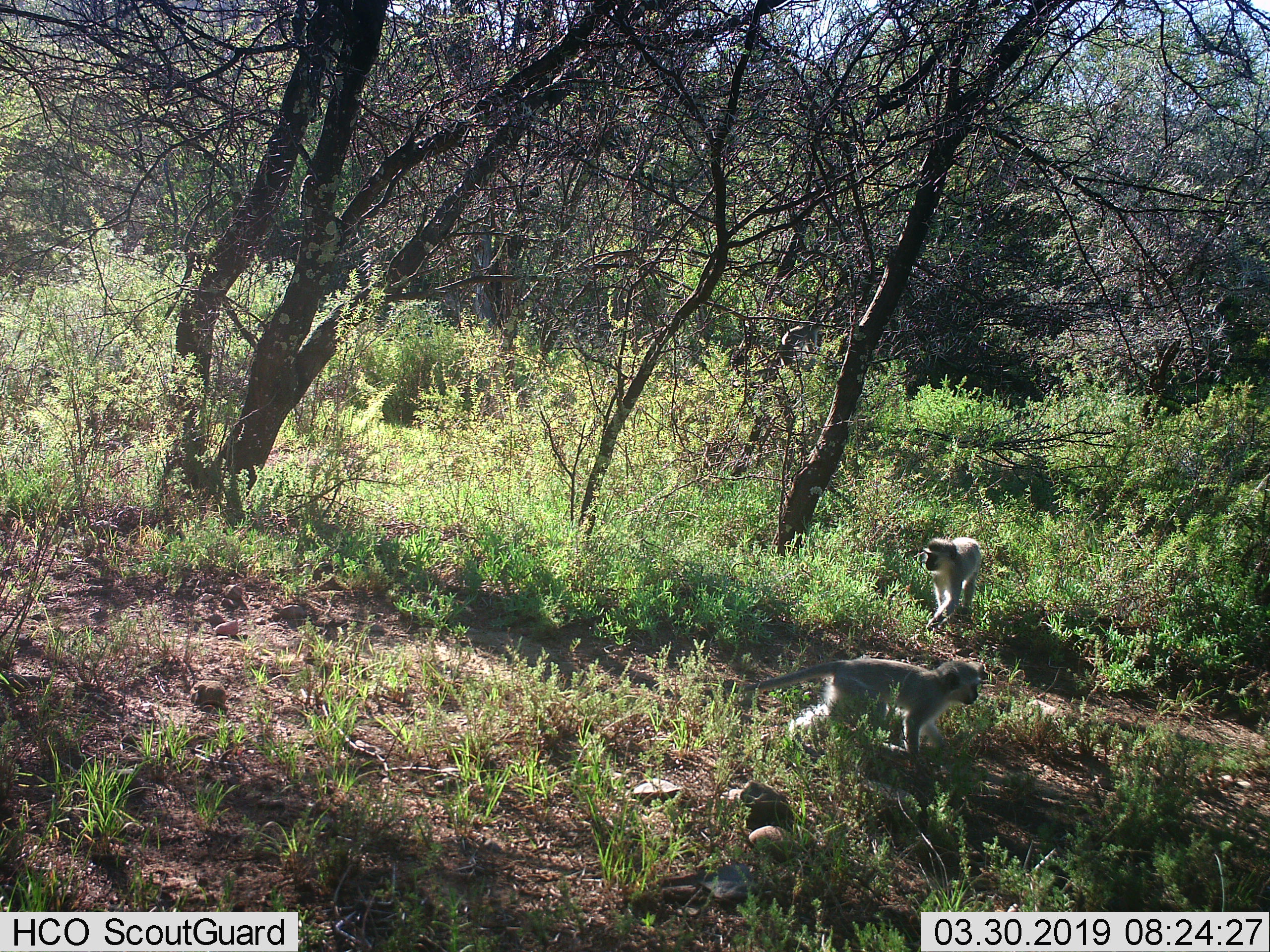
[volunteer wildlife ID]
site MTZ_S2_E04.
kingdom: Animalia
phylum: Chordata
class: Mammalia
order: Primates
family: Cercopithecidae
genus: Chlorocebus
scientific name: Chlorocebus pygerythrus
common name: vervet monkey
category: monkeyvervet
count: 2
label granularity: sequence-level